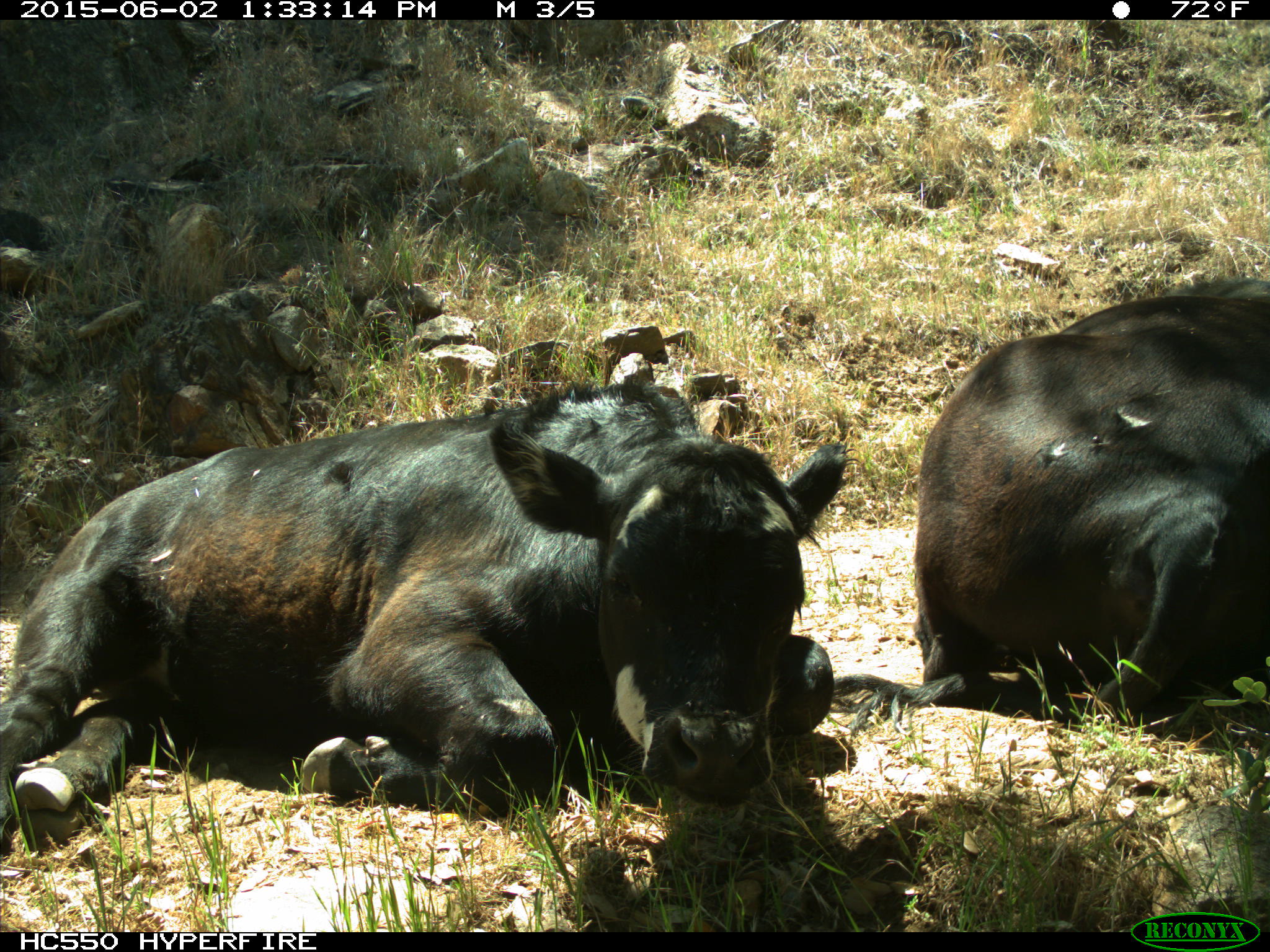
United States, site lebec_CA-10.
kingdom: Animalia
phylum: Chordata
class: Mammalia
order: Artiodactyla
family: Bovidae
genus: Bos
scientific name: Bos taurus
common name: domestic cow